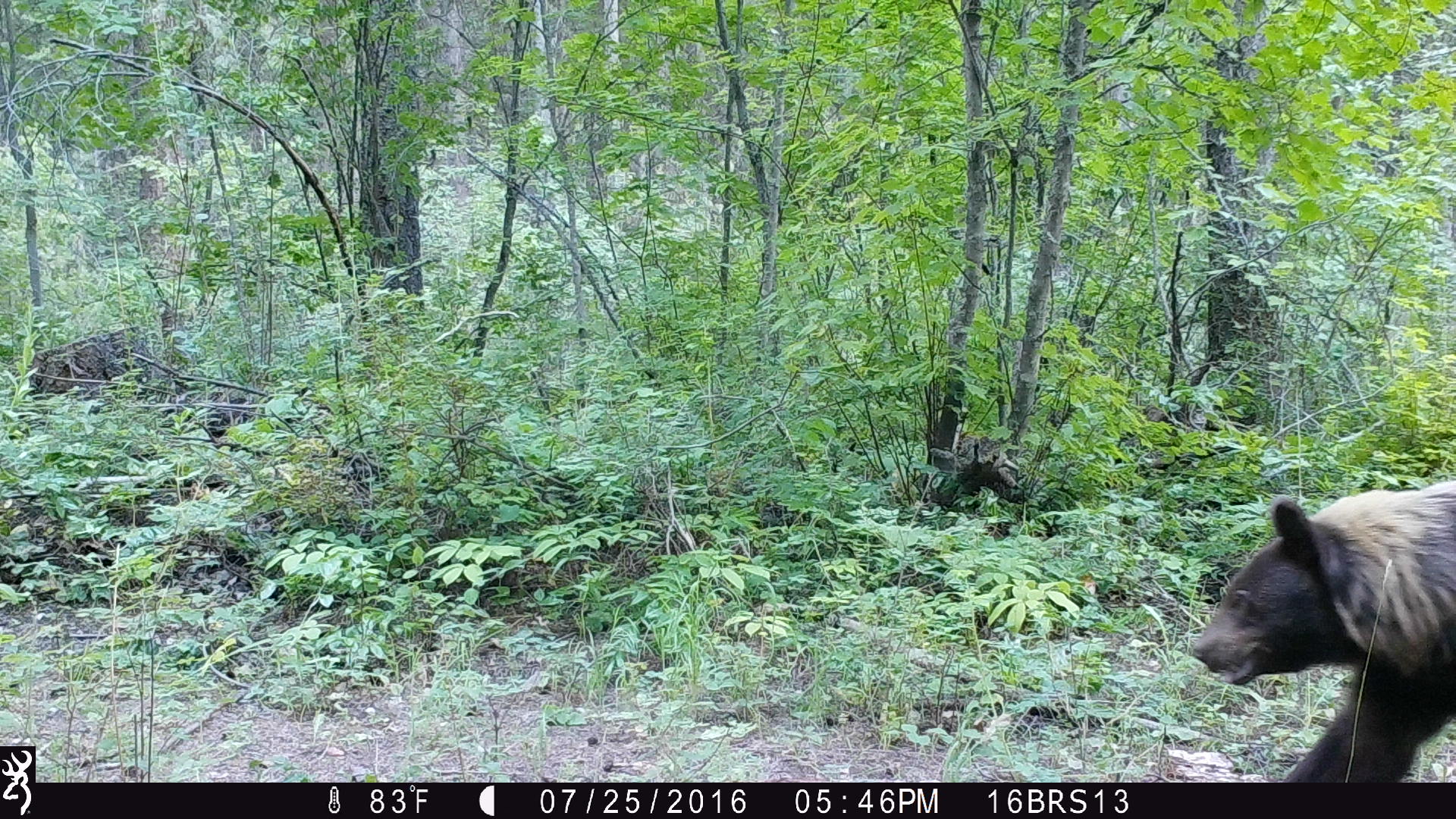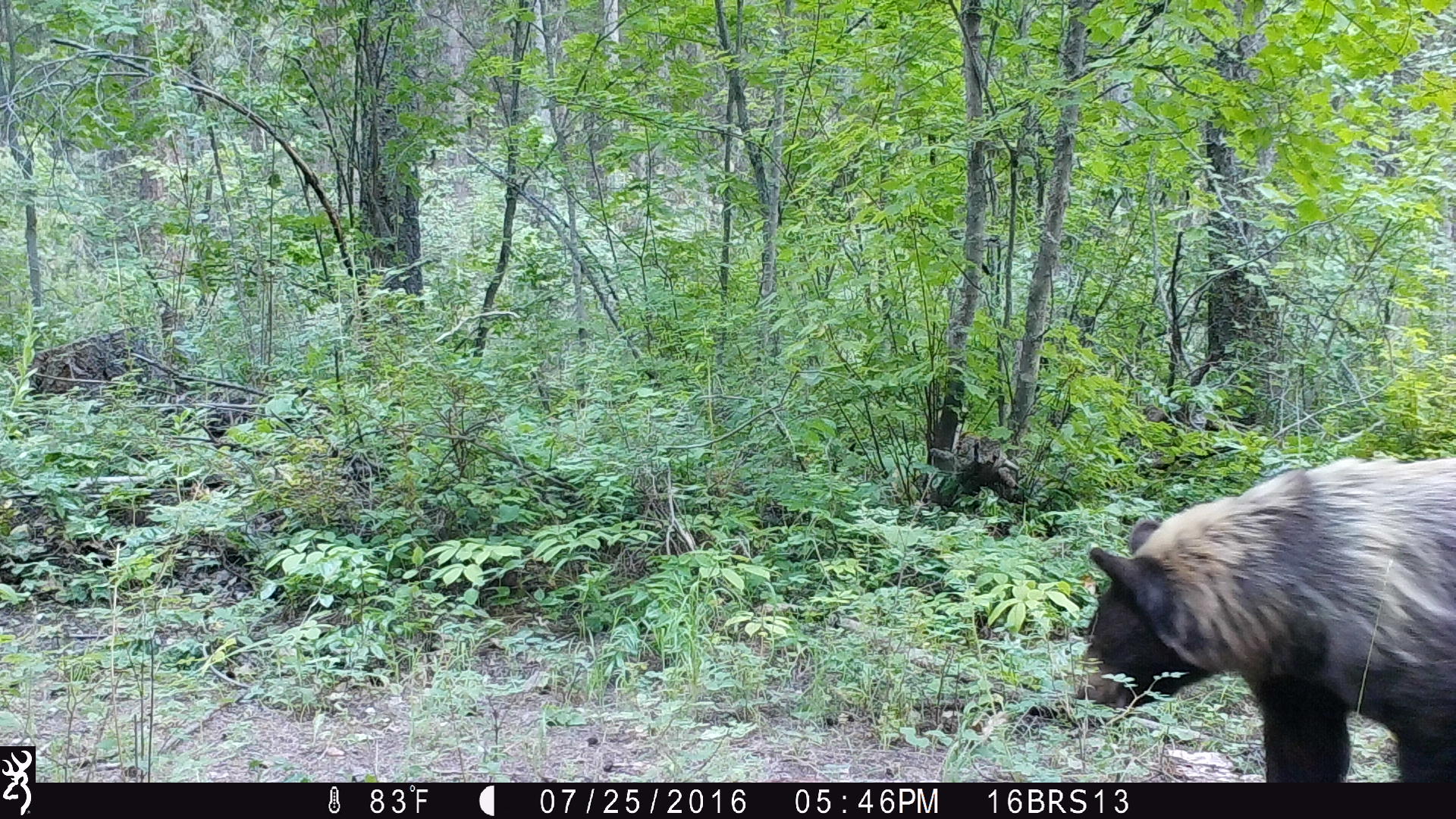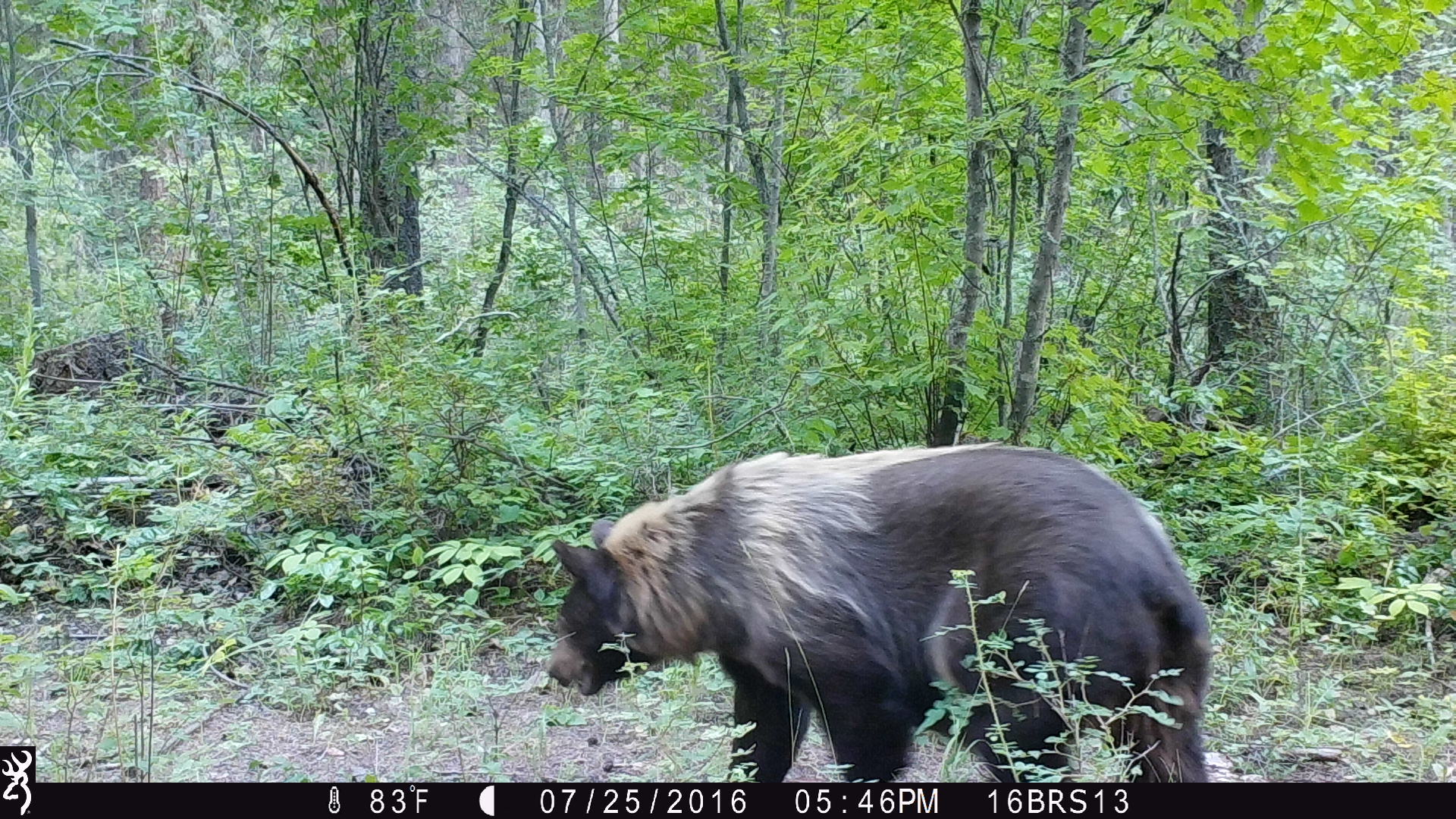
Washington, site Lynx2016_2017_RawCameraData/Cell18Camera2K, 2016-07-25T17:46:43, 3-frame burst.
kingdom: Animalia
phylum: Chordata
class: Mammalia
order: Carnivora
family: Ursidae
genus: Ursus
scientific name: Ursus americanus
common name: american black bear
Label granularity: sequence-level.